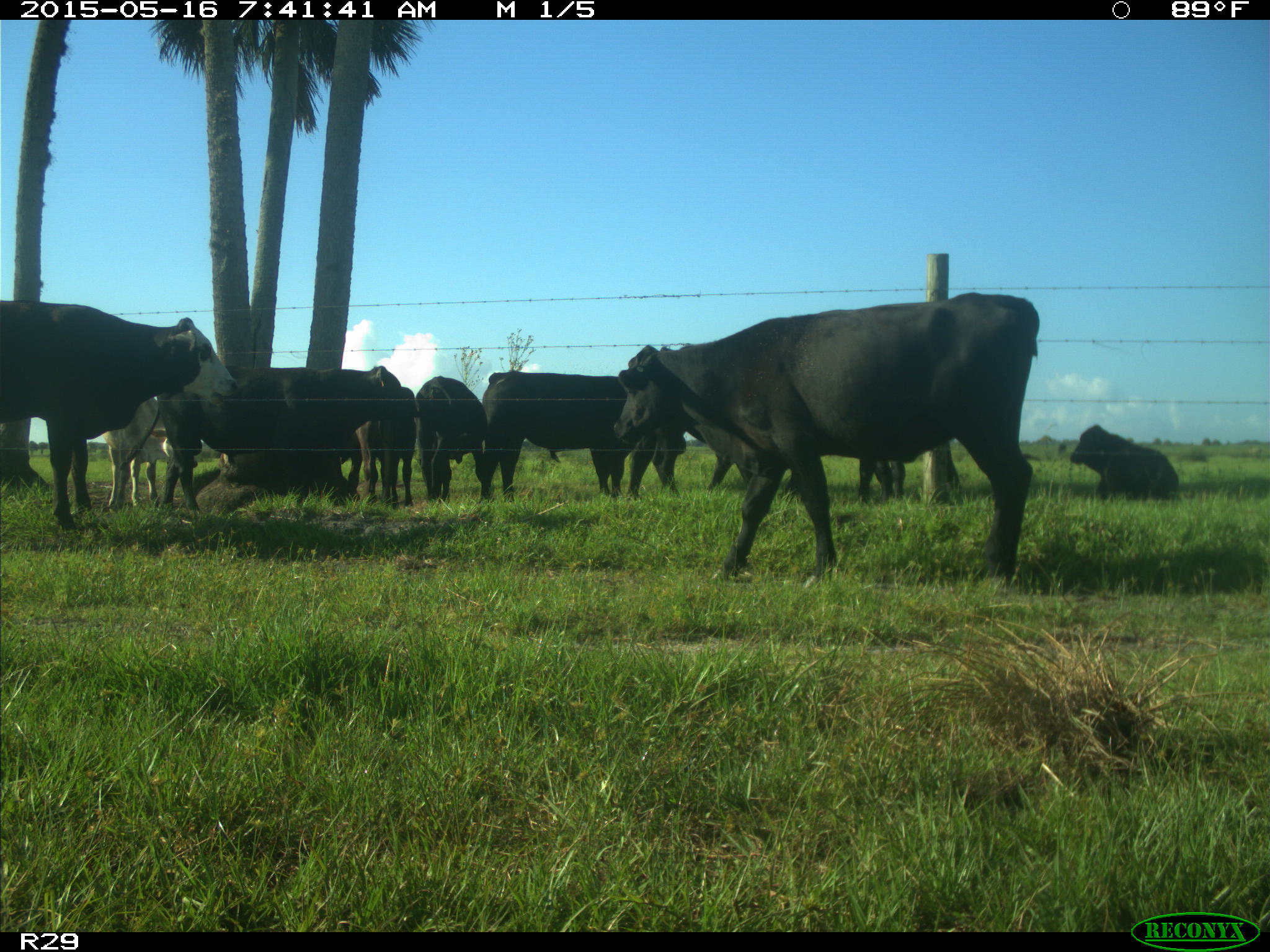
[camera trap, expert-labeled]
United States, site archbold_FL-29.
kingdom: Animalia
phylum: Chordata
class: Mammalia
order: Artiodactyla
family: Bovidae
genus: Bos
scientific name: Bos taurus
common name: domestic cow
Bos taurus (domestic cow).